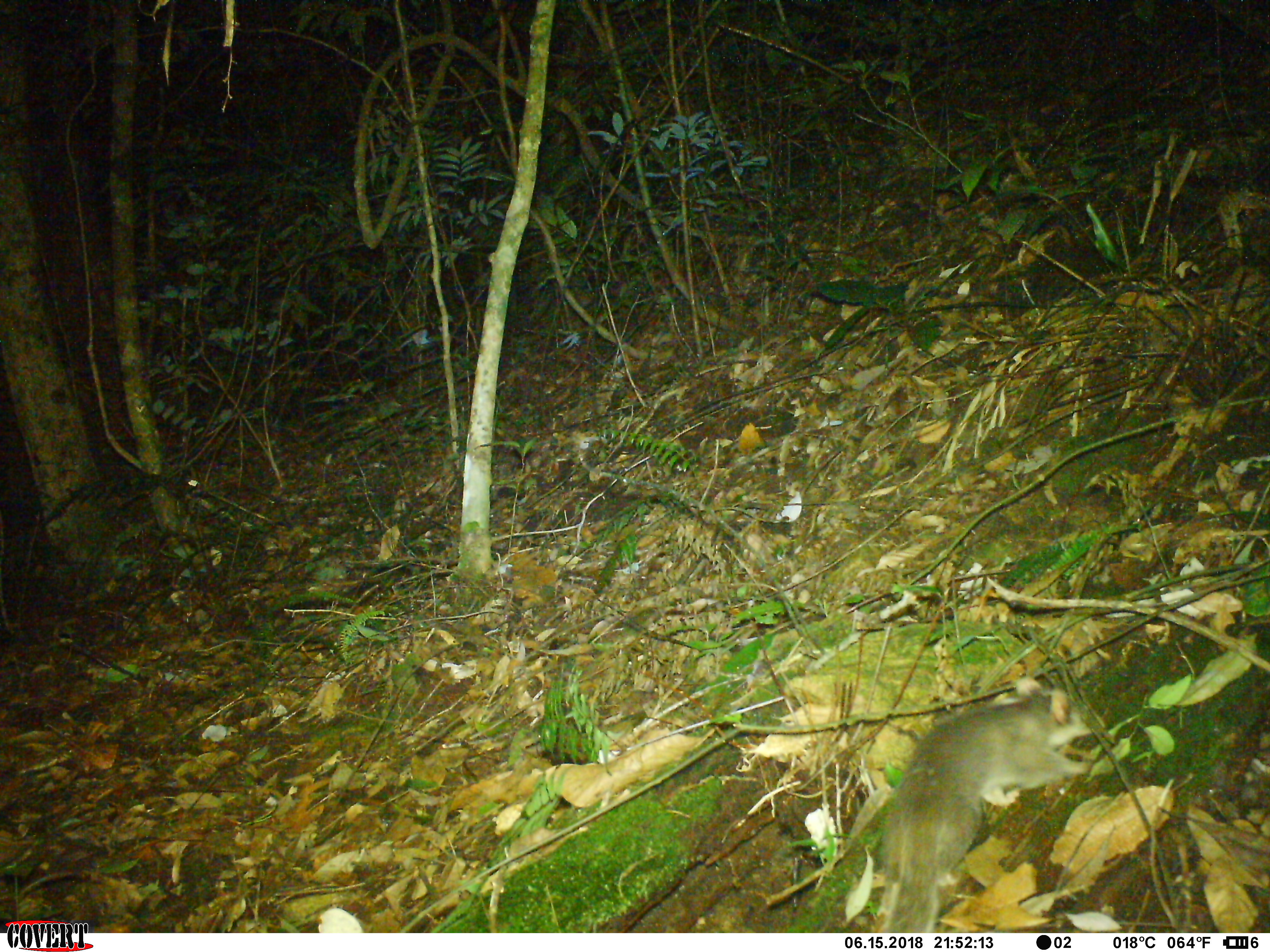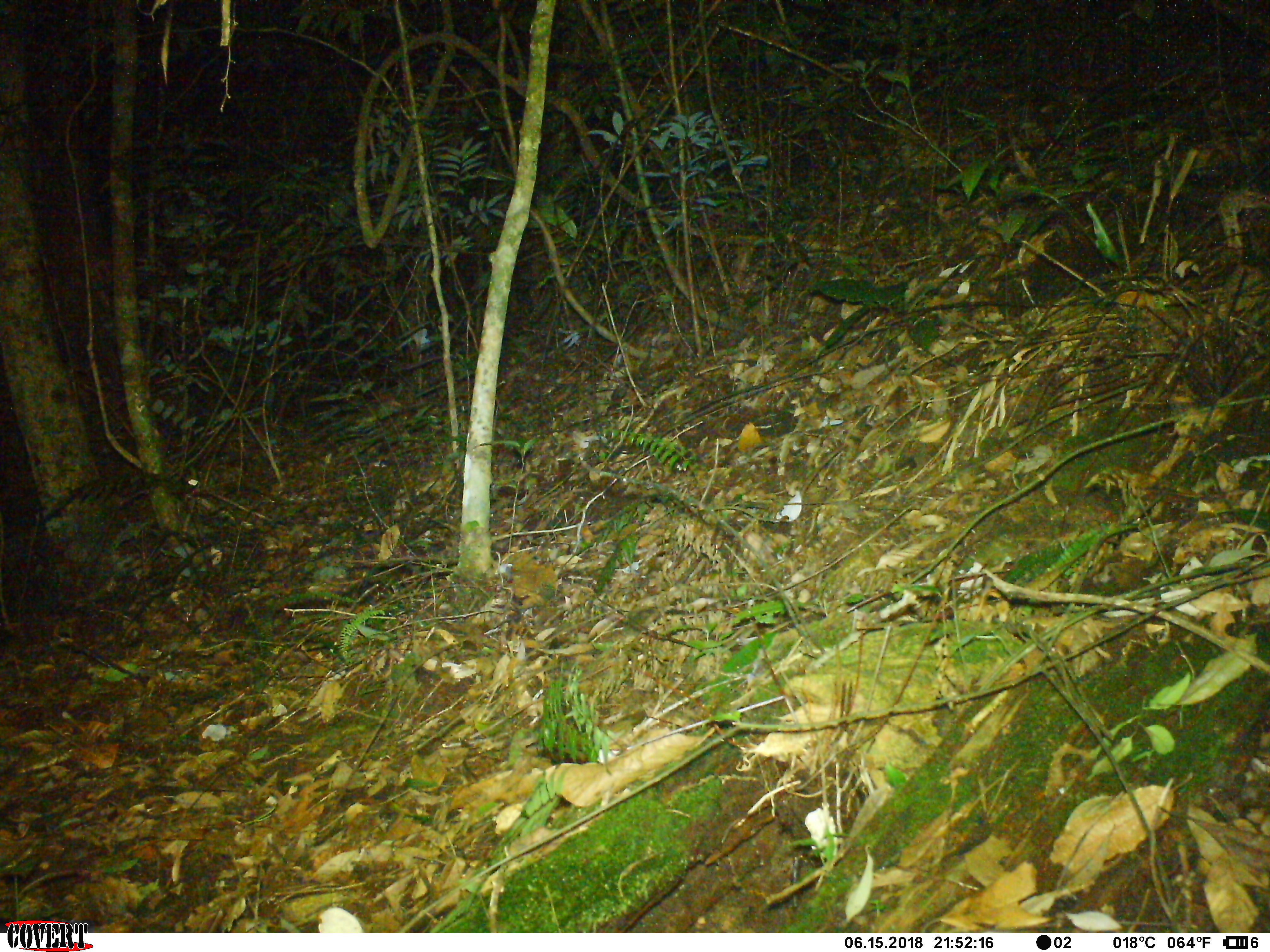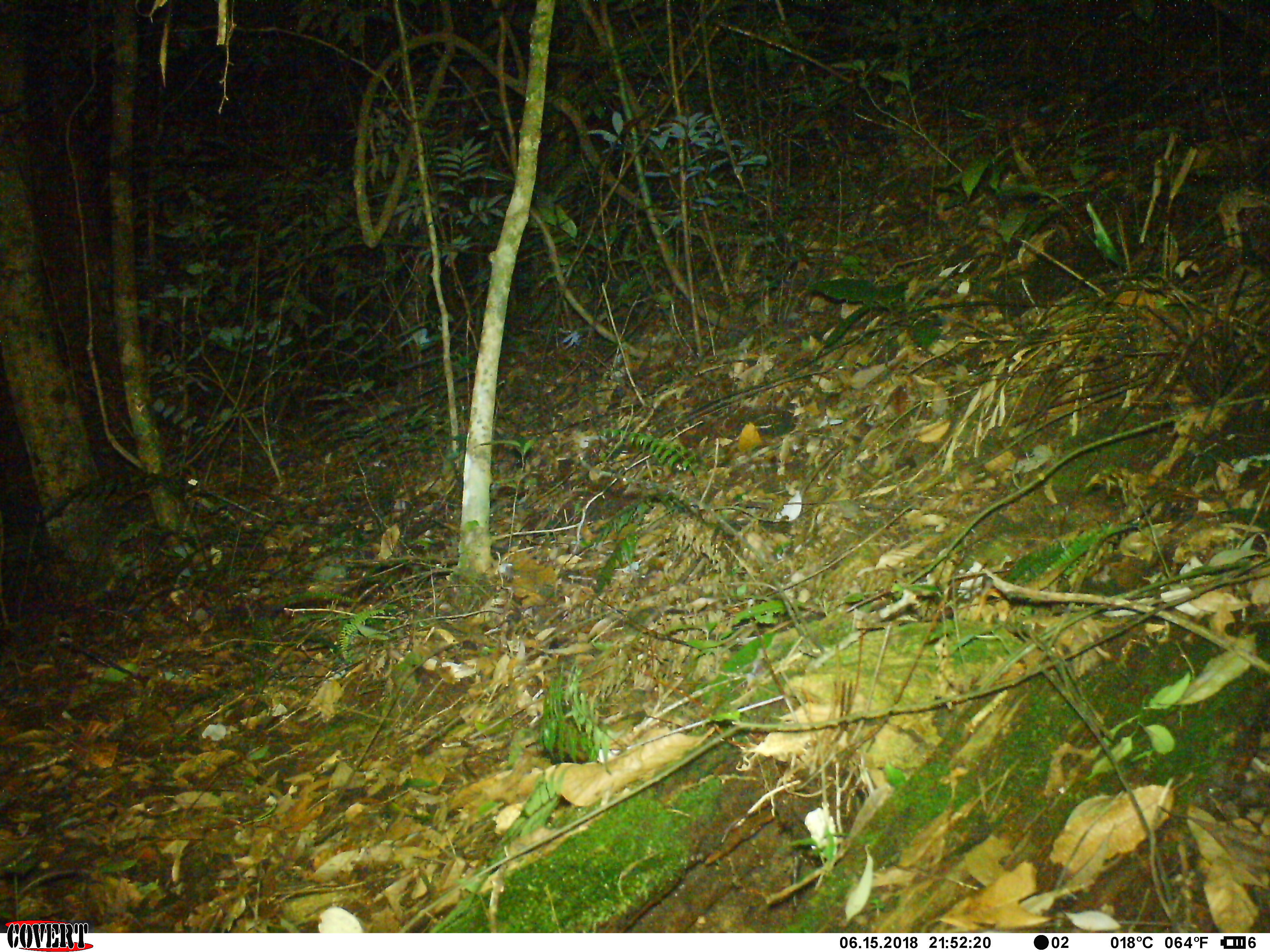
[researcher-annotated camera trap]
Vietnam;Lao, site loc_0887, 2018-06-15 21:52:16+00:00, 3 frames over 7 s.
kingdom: Animalia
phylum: Chordata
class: Mammalia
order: Carnivora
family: Mustelidae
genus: Melogale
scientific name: Melogale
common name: ferret badger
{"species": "ferret badger (Melogale)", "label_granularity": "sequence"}